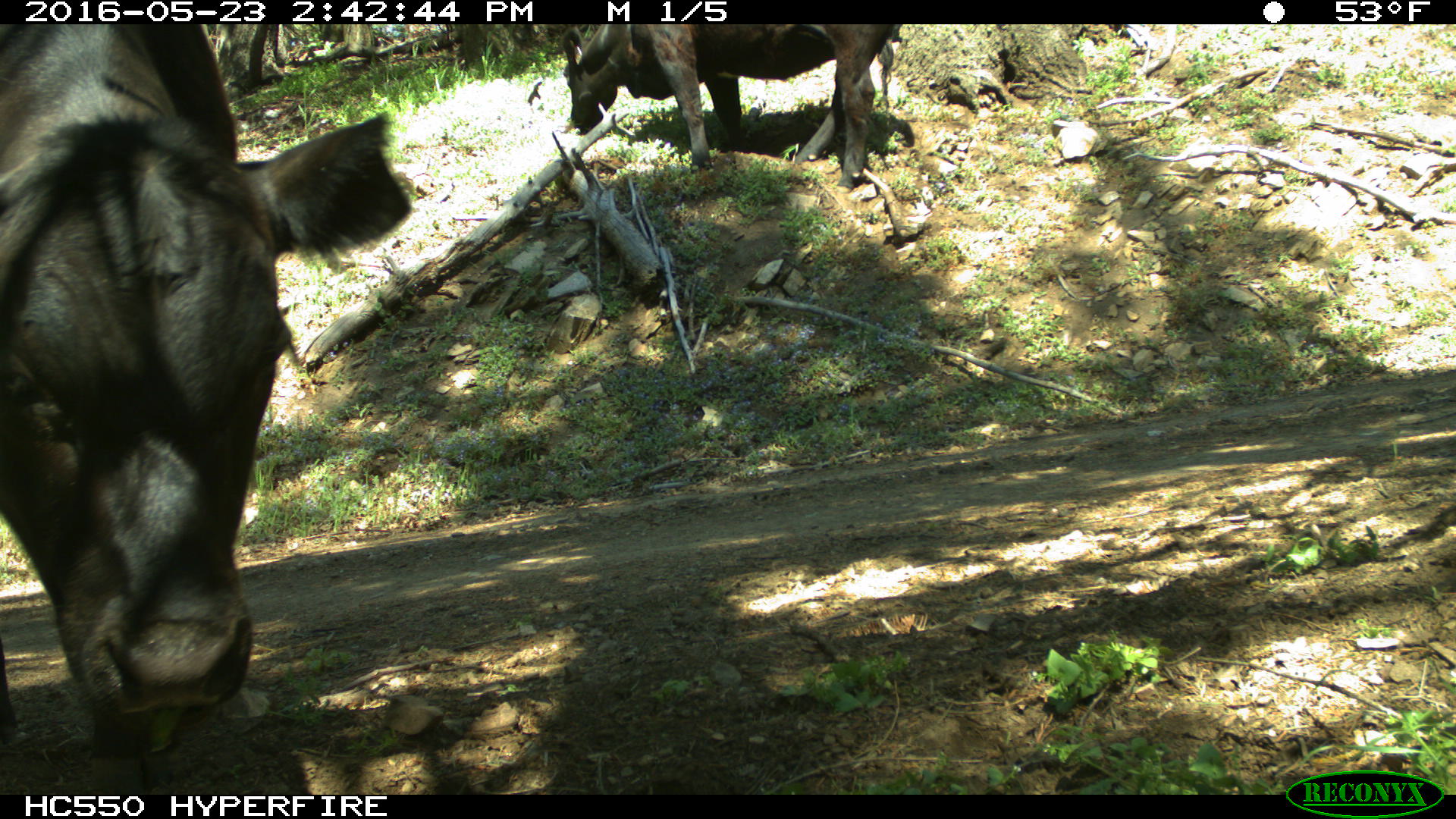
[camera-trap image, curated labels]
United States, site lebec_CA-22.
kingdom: Animalia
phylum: Chordata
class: Mammalia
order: Artiodactyla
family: Bovidae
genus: Bos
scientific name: Bos taurus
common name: domestic cow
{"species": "Bos taurus (domestic cow)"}